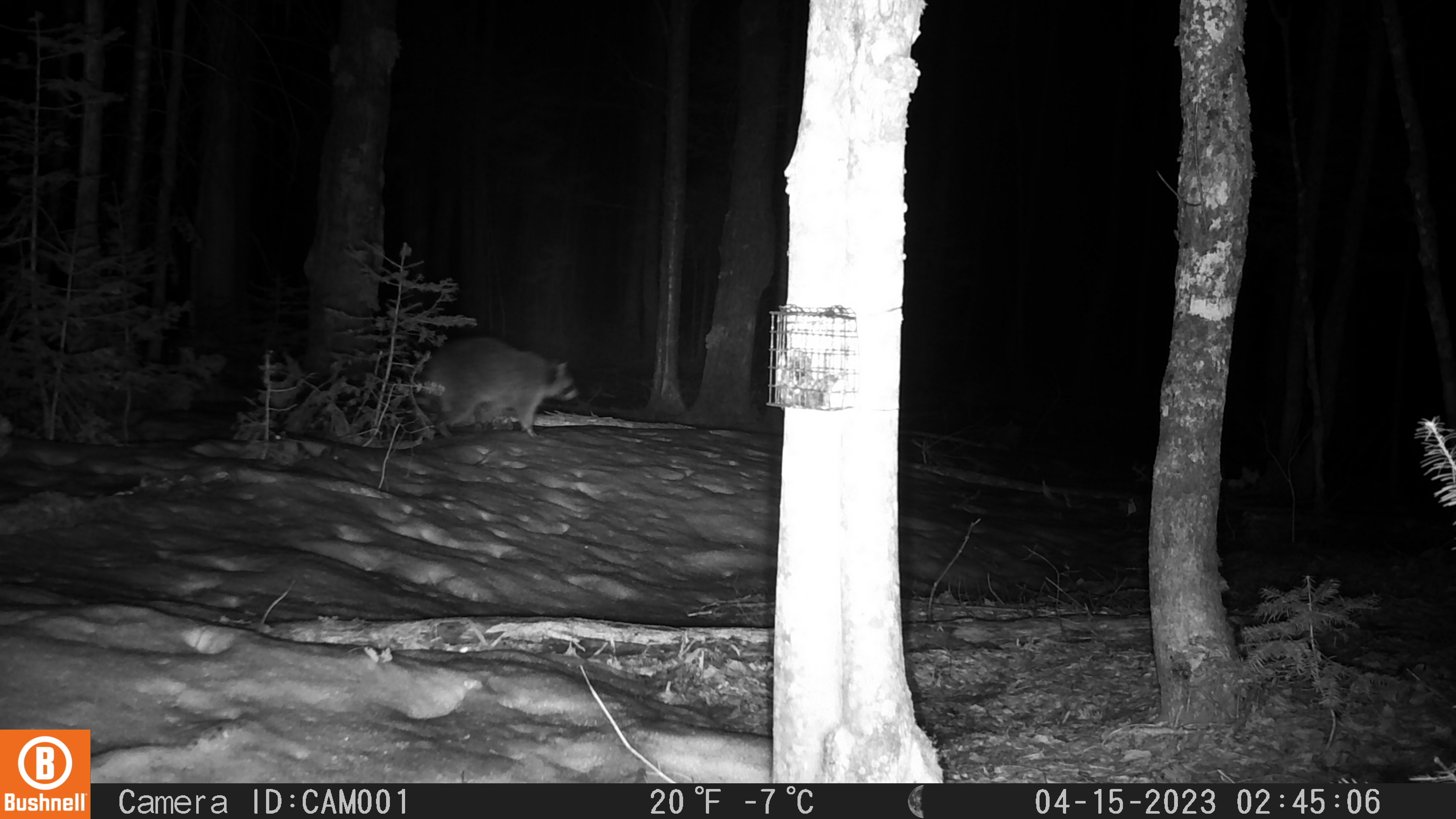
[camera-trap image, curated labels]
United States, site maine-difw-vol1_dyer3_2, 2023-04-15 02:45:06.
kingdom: Animalia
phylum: Chordata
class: Mammalia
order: Carnivora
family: Procyonidae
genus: Procyon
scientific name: Procyon lotor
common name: raccoon